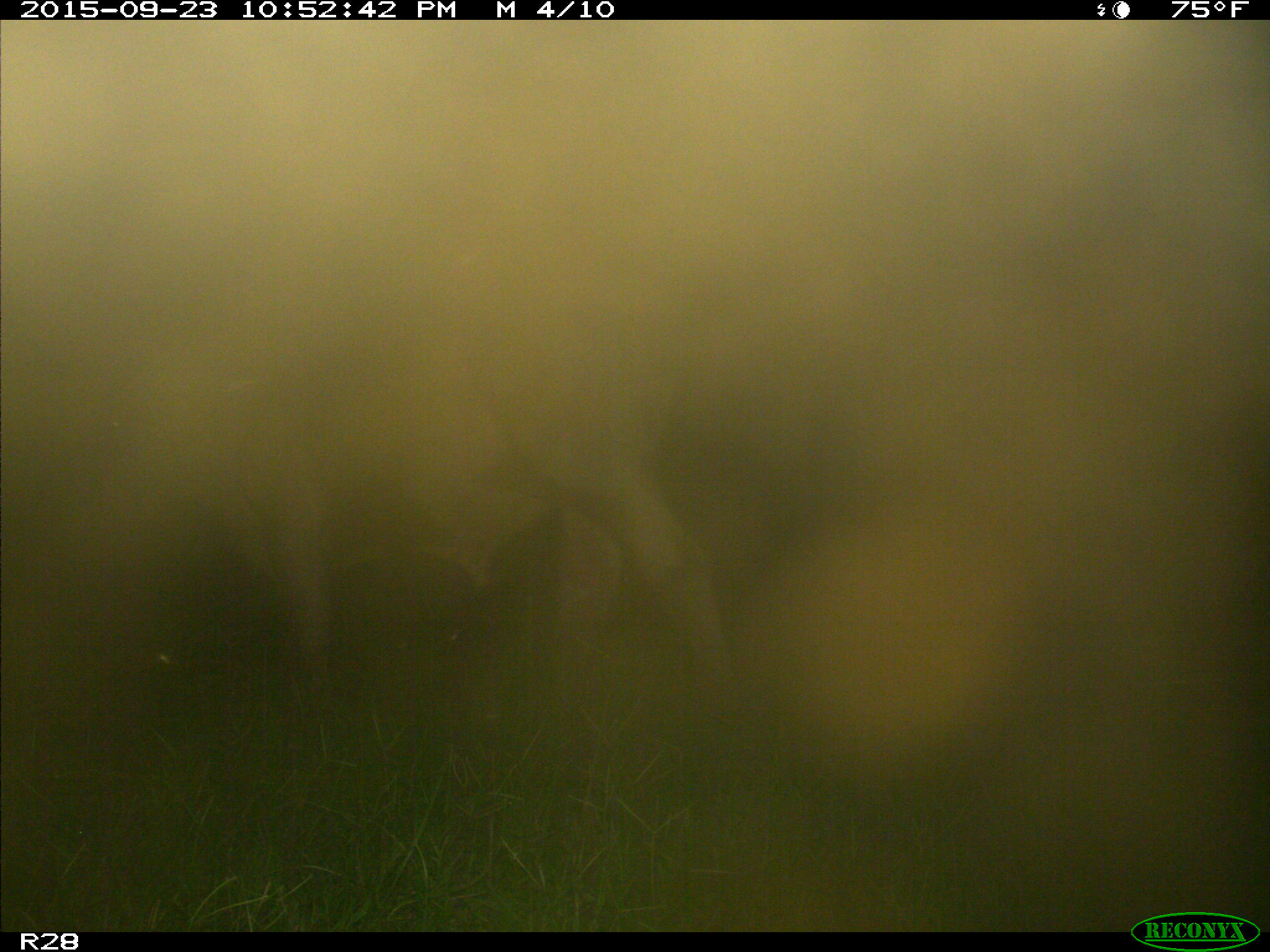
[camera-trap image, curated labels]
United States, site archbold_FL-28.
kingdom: Animalia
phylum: Chordata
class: Mammalia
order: Artiodactyla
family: Bovidae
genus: Bos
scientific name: Bos taurus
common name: domestic cow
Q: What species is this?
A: Bos taurus (domestic cow).